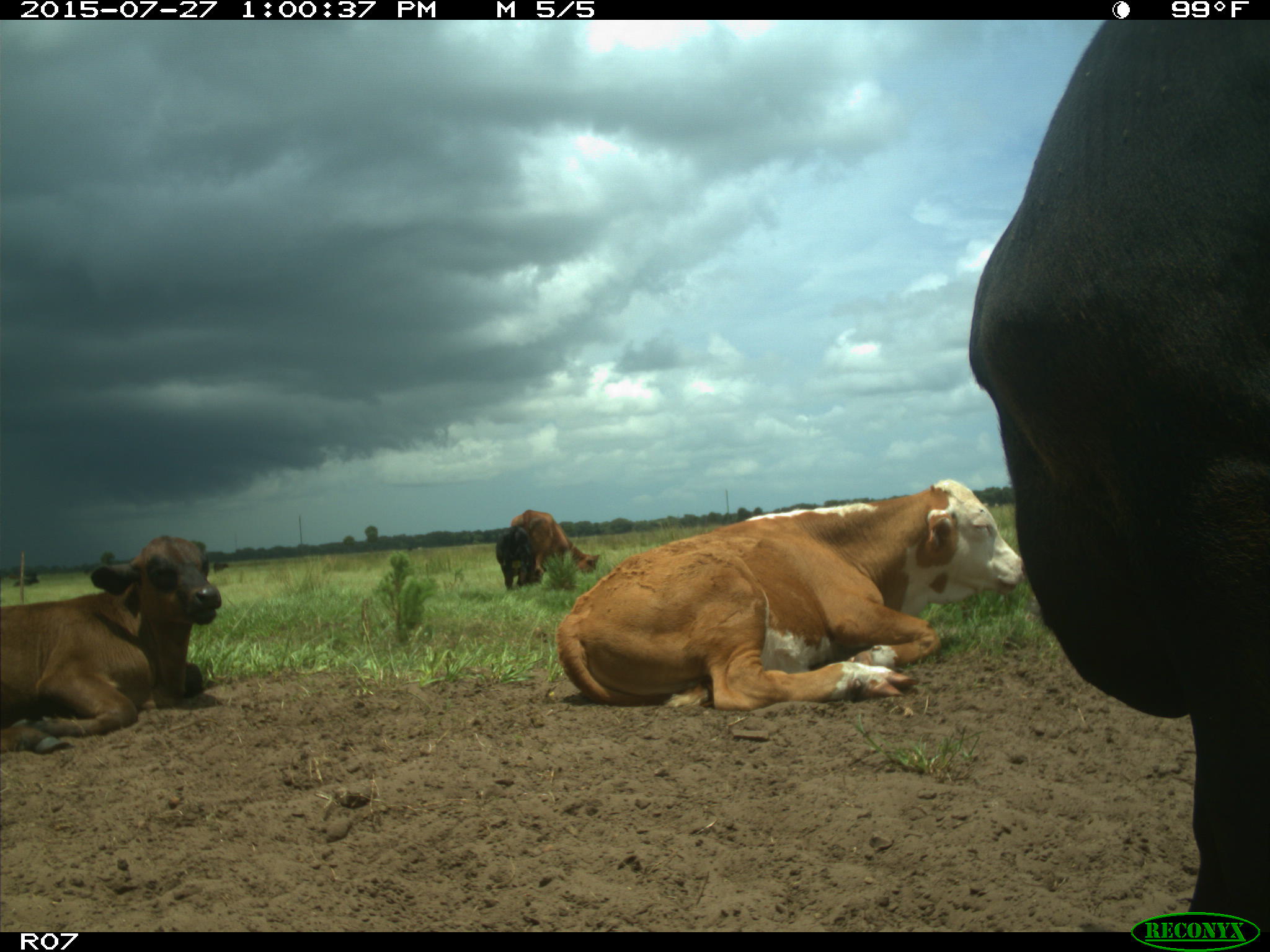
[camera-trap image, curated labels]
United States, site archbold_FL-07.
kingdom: Animalia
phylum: Chordata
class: Mammalia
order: Artiodactyla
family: Bovidae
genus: Bos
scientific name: Bos taurus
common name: domestic cow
Bos taurus (domestic cow).